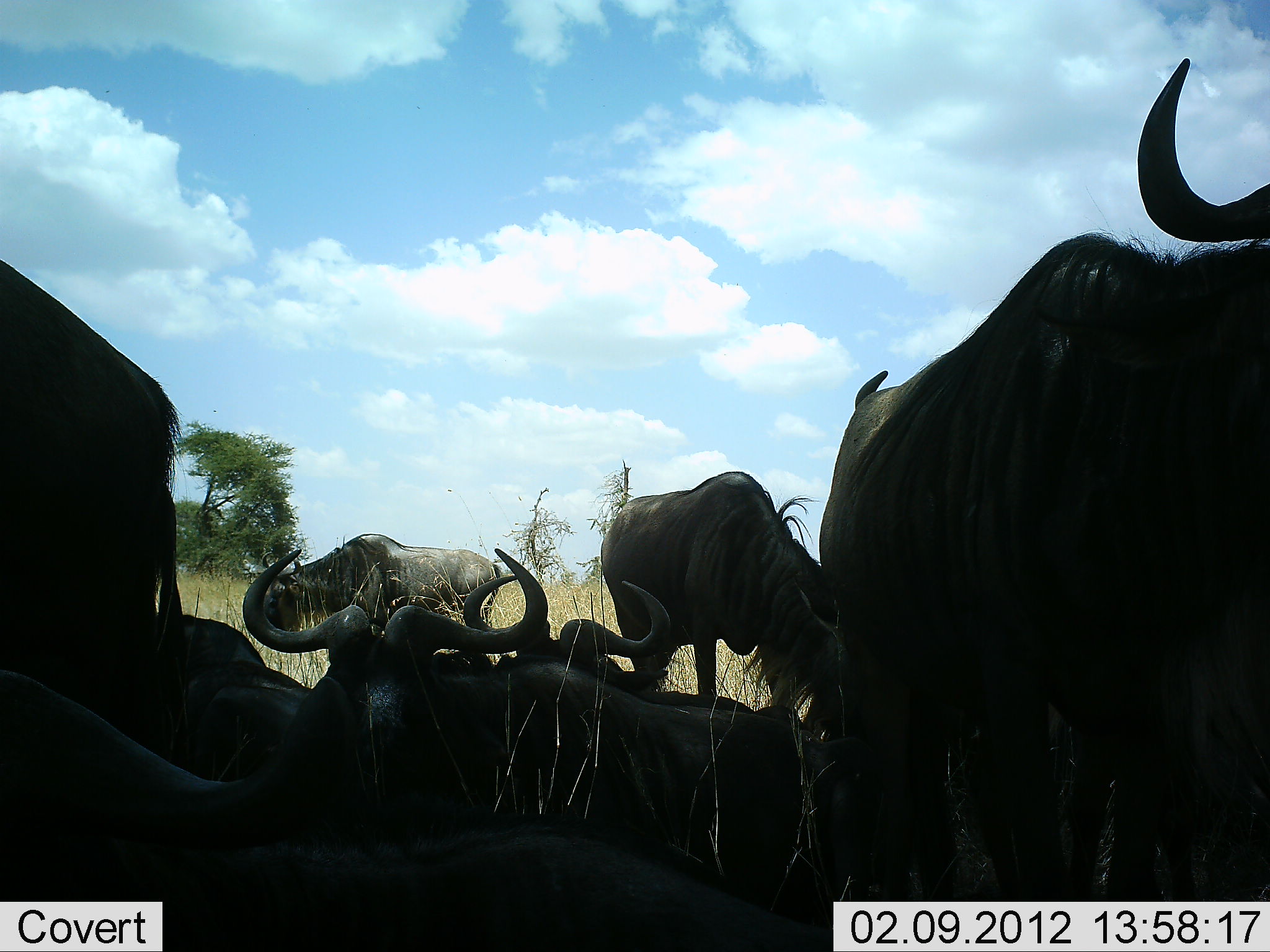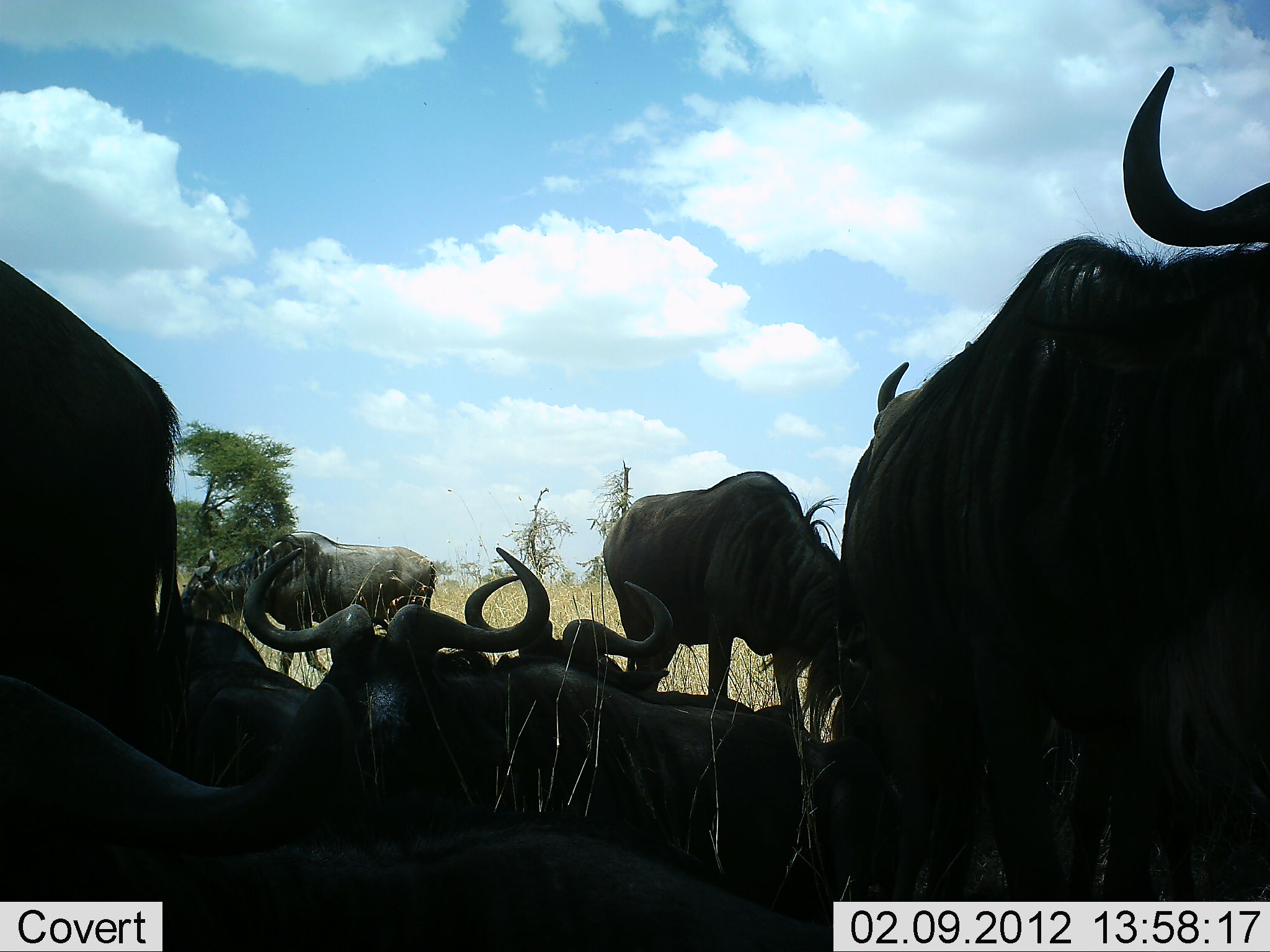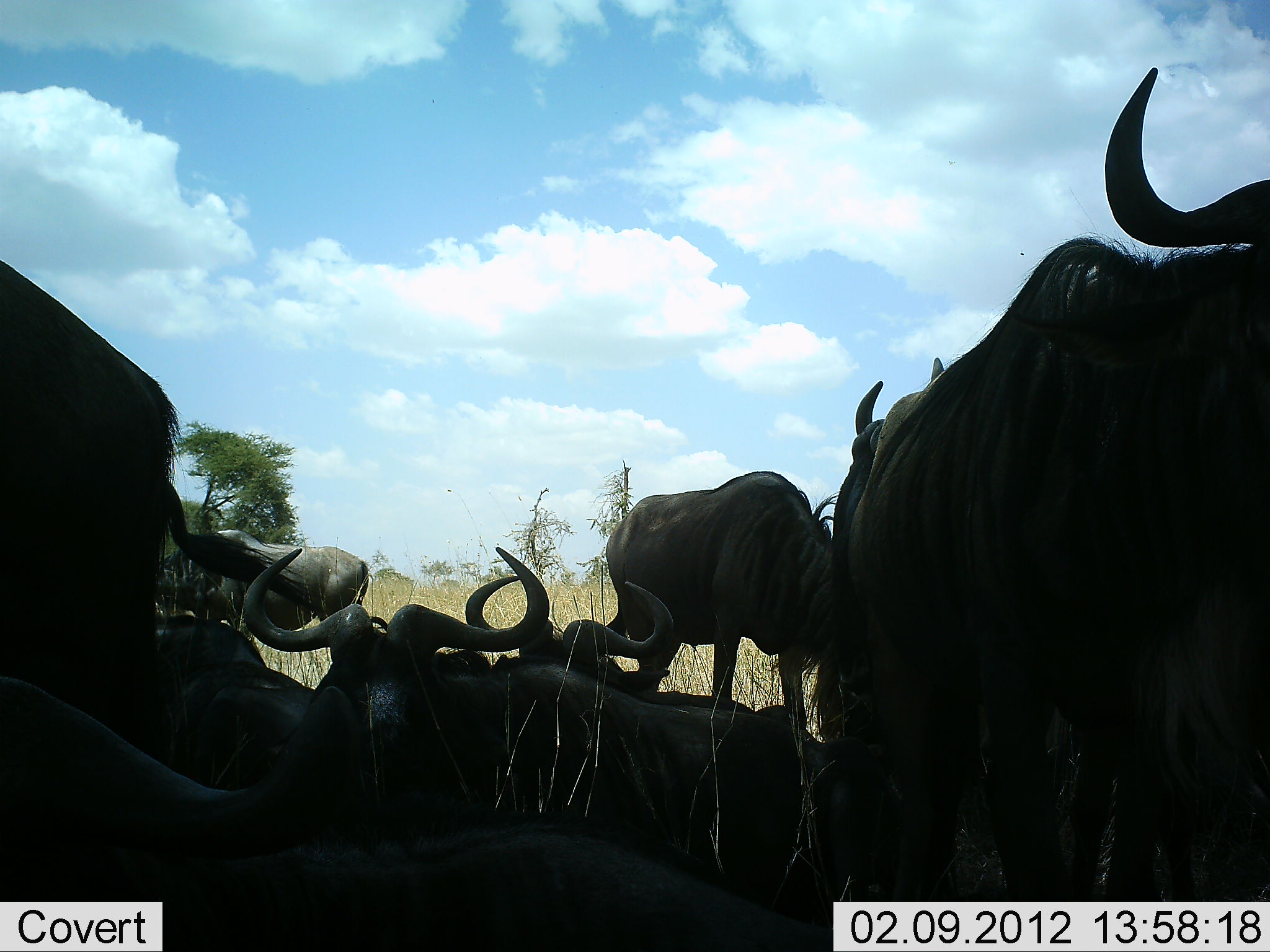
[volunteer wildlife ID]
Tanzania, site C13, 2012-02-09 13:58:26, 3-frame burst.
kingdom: Animalia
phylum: Chordata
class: Mammalia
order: Artiodactyla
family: Bovidae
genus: Connochaetes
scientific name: Connochaetes taurinus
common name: blue wildebeest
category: wildebeest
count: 8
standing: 69%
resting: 94%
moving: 38%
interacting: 6%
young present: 0%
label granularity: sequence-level